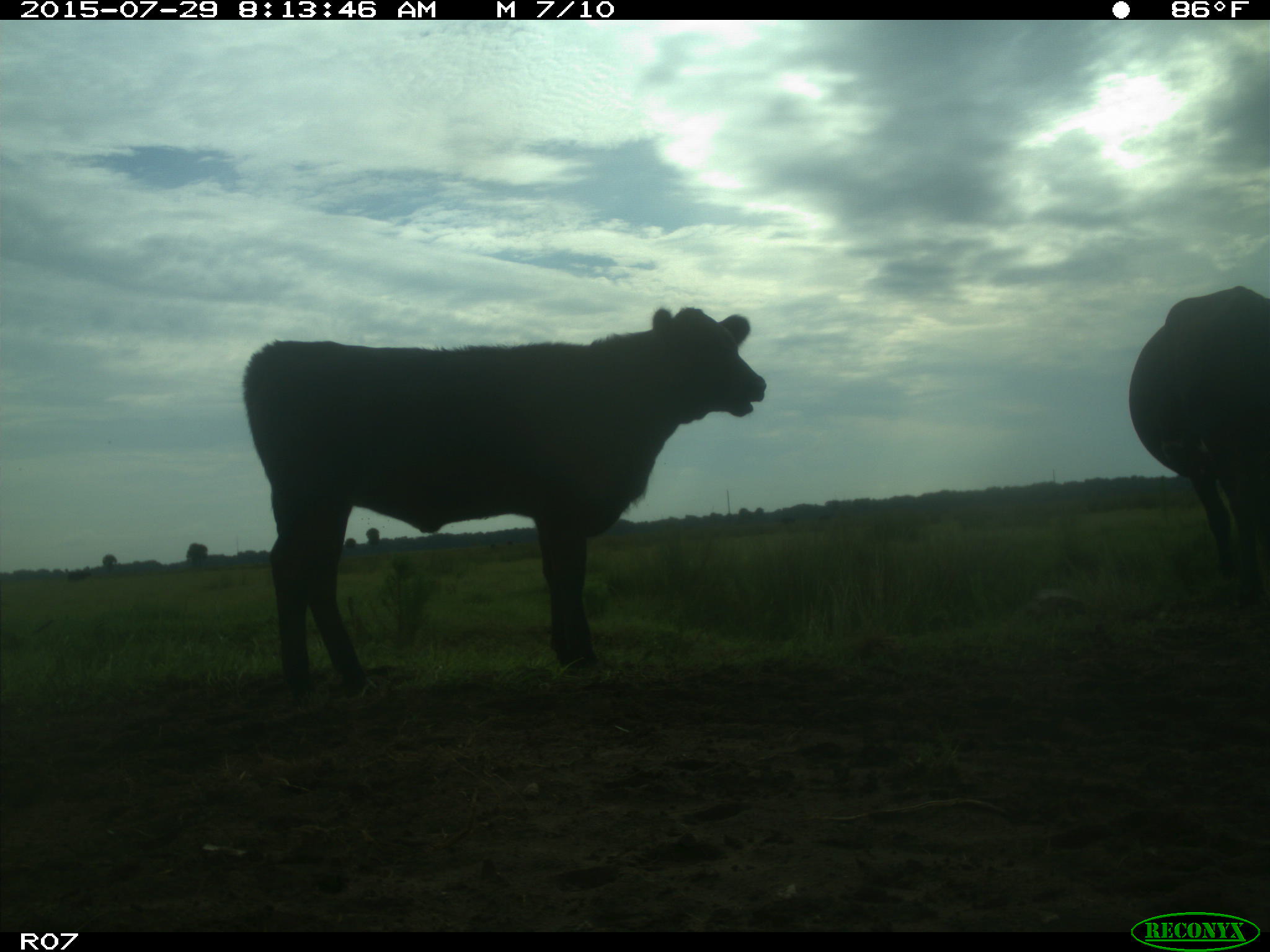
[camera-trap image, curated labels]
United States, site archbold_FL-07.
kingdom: Animalia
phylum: Chordata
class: Mammalia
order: Artiodactyla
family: Bovidae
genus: Bos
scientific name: Bos taurus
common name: domestic cow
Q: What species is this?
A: Bos taurus (domestic cow).